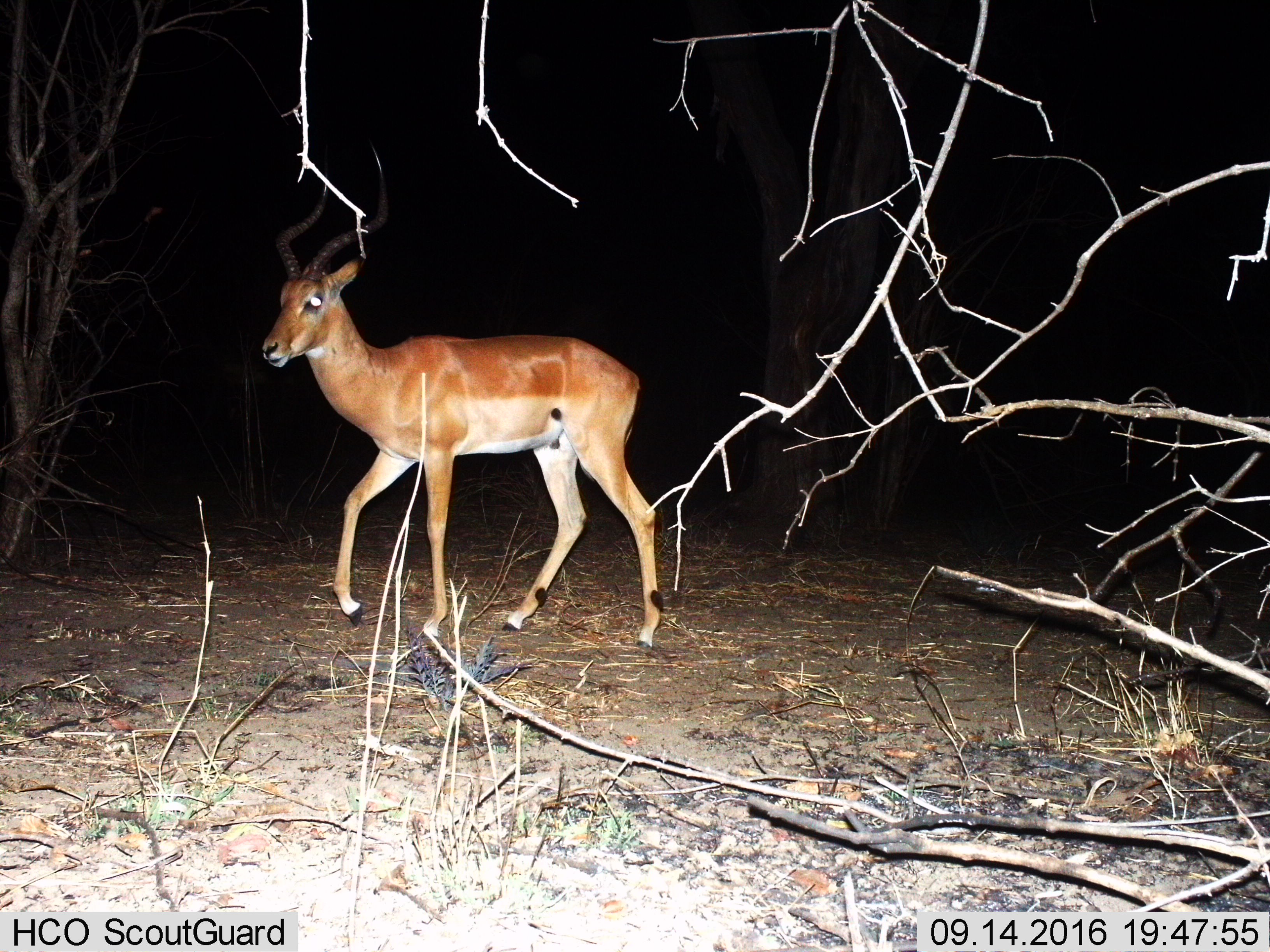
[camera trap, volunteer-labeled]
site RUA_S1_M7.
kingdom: Animalia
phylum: Chordata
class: Mammalia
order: Artiodactyla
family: Bovidae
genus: Aepyceros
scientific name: Aepyceros melampus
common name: impala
Impala (Aepyceros melampus), count 1. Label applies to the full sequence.